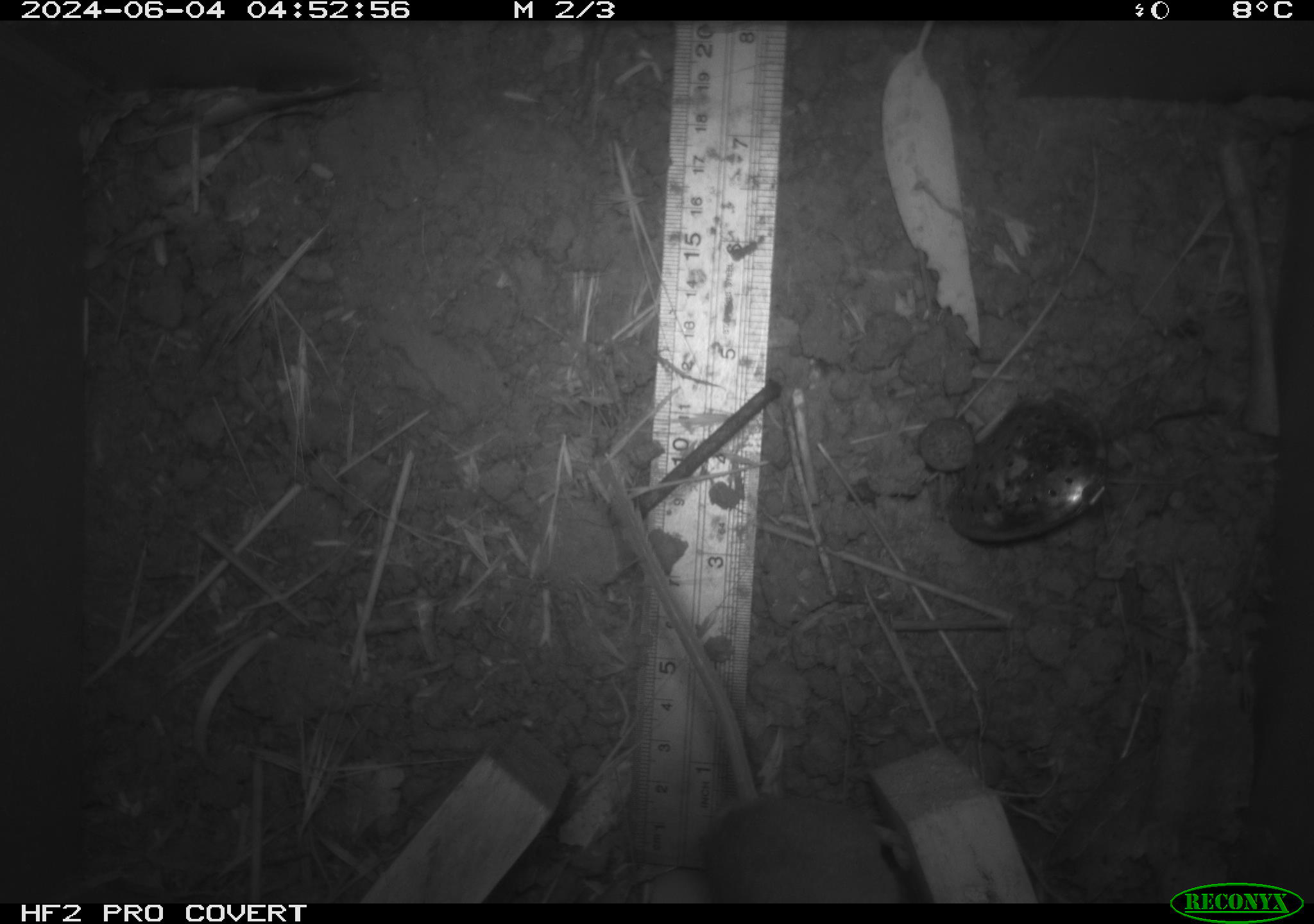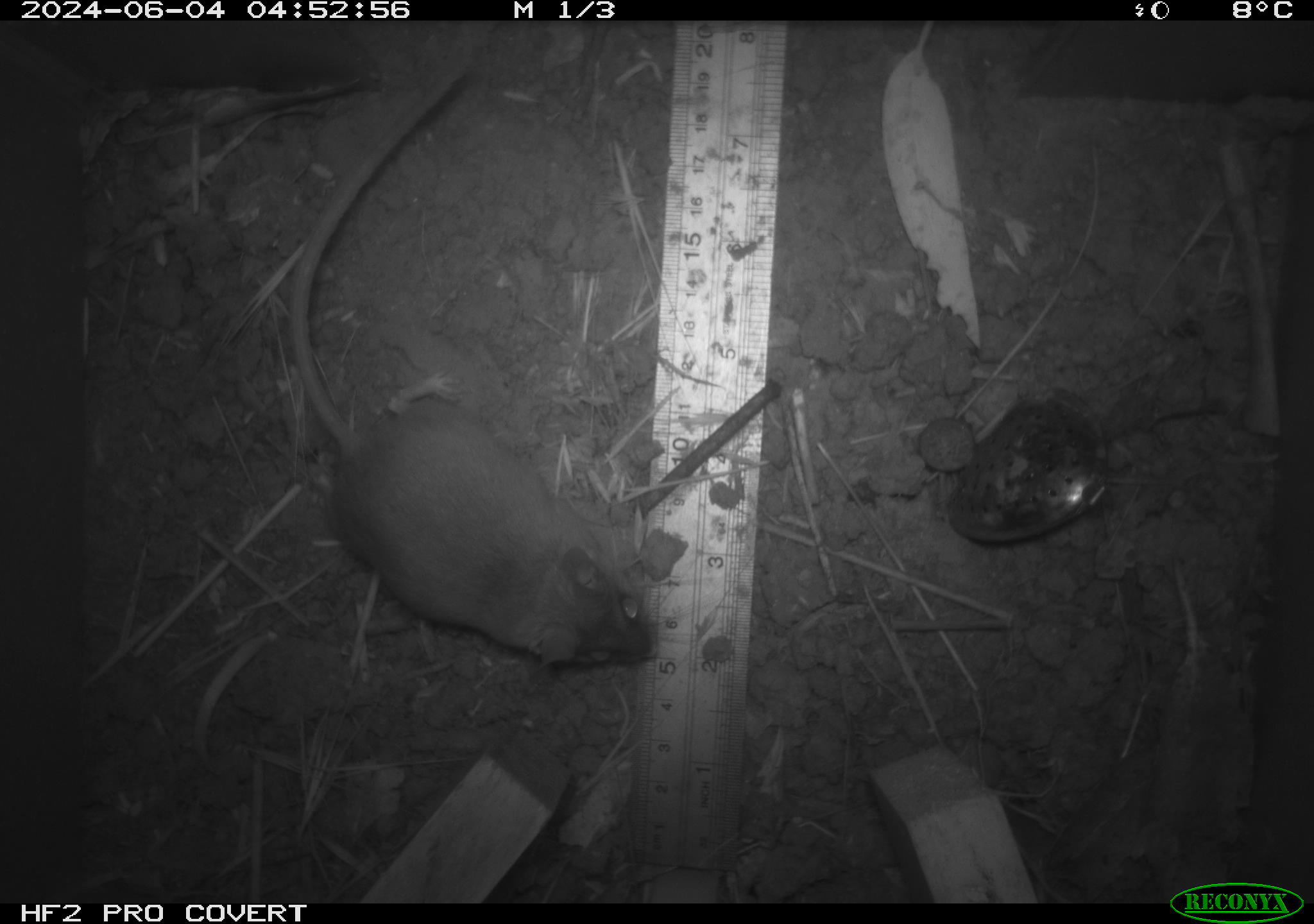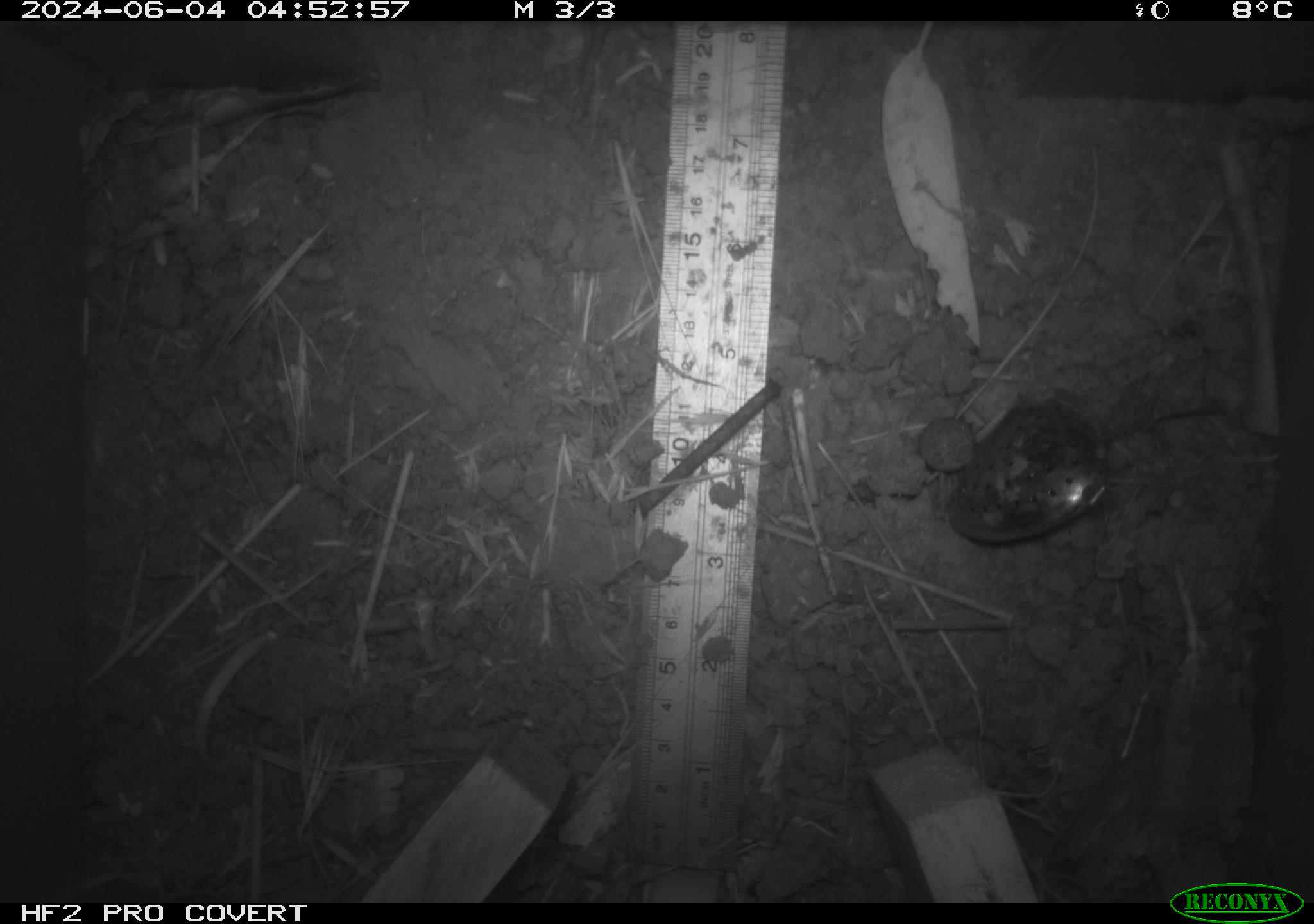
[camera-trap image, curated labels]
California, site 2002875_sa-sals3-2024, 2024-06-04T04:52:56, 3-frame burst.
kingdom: Animalia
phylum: Chordata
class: Mammalia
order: Rodentia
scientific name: Rodentia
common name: mouse species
Mouse species (Rodentia).